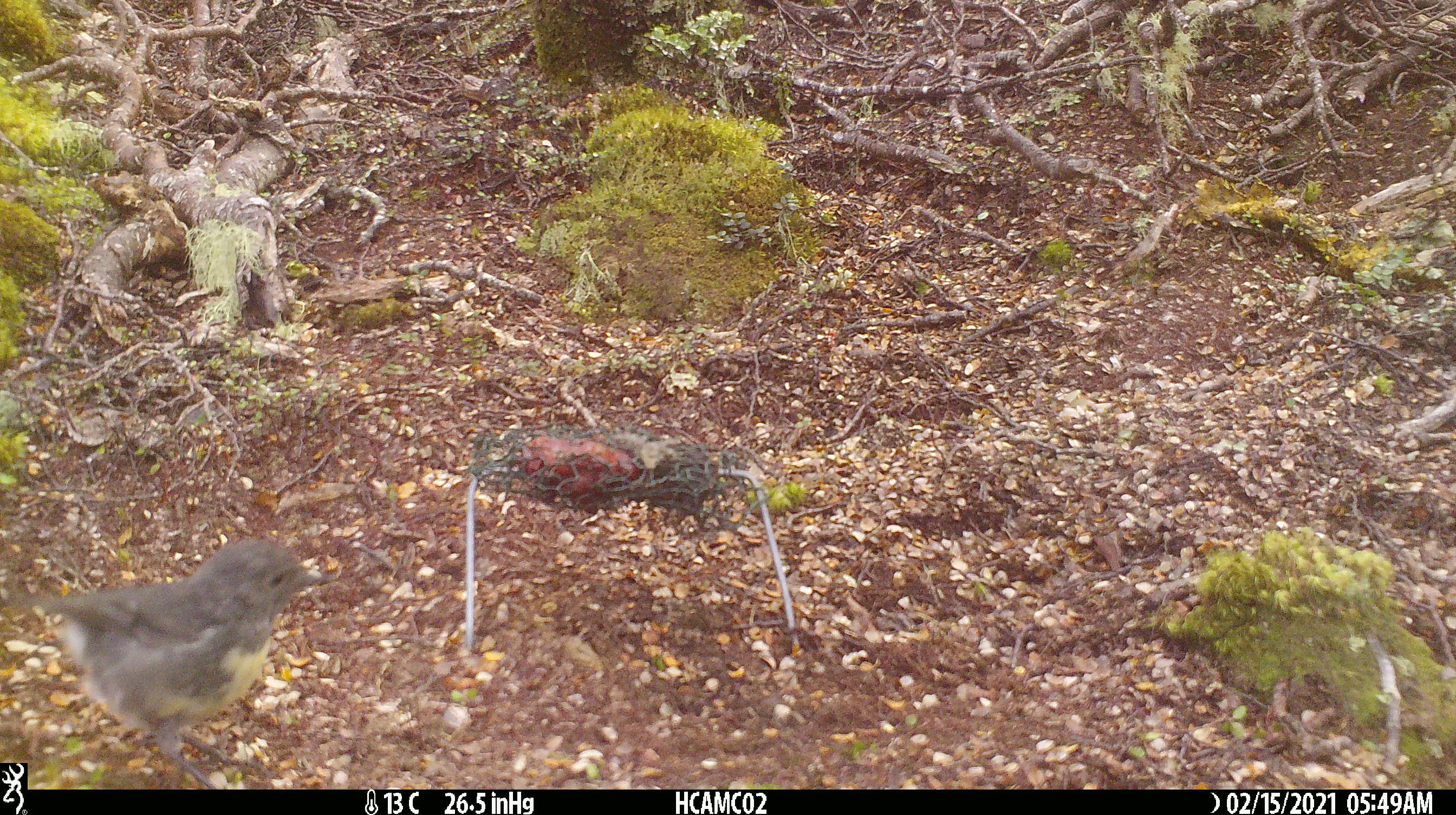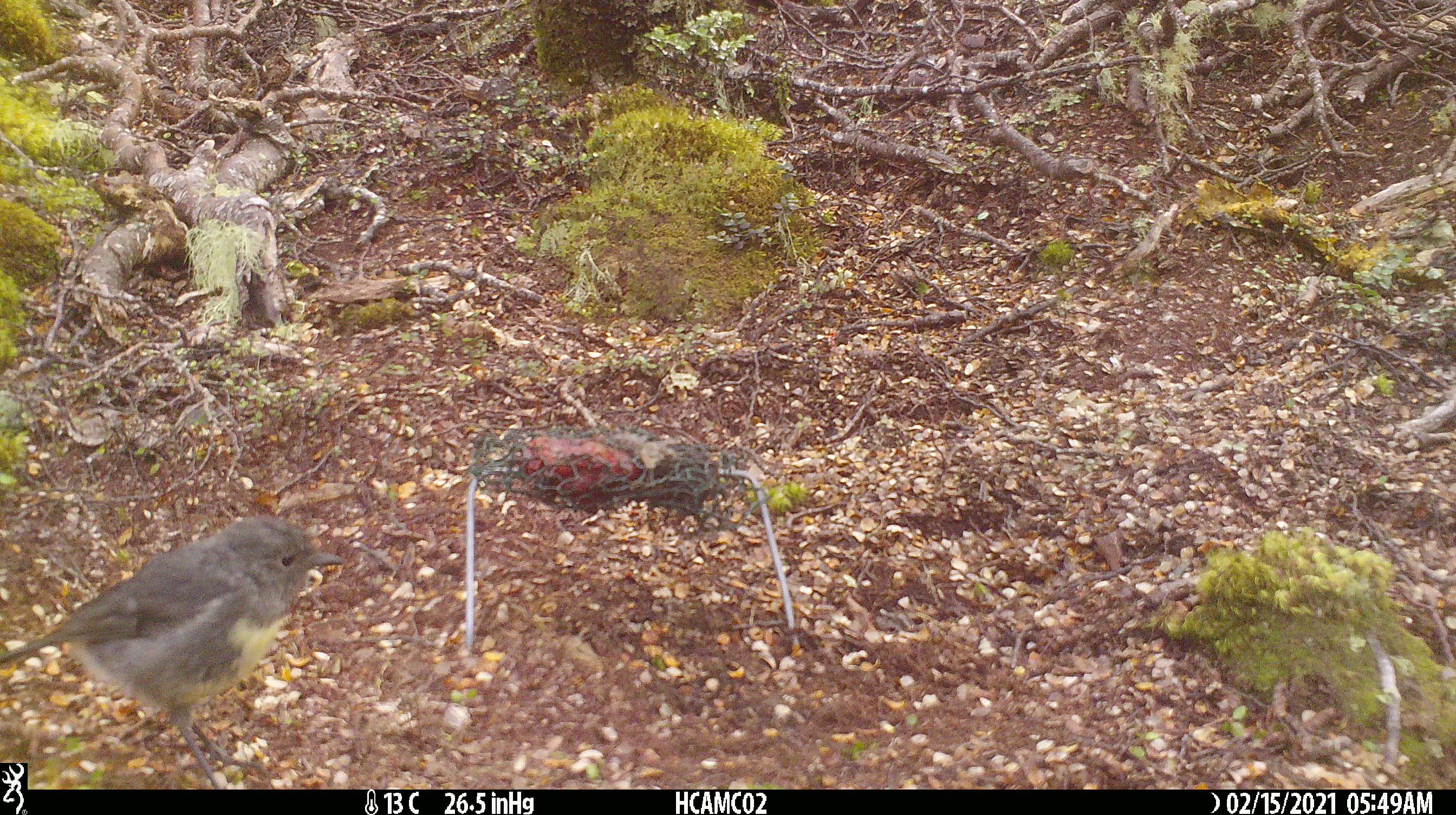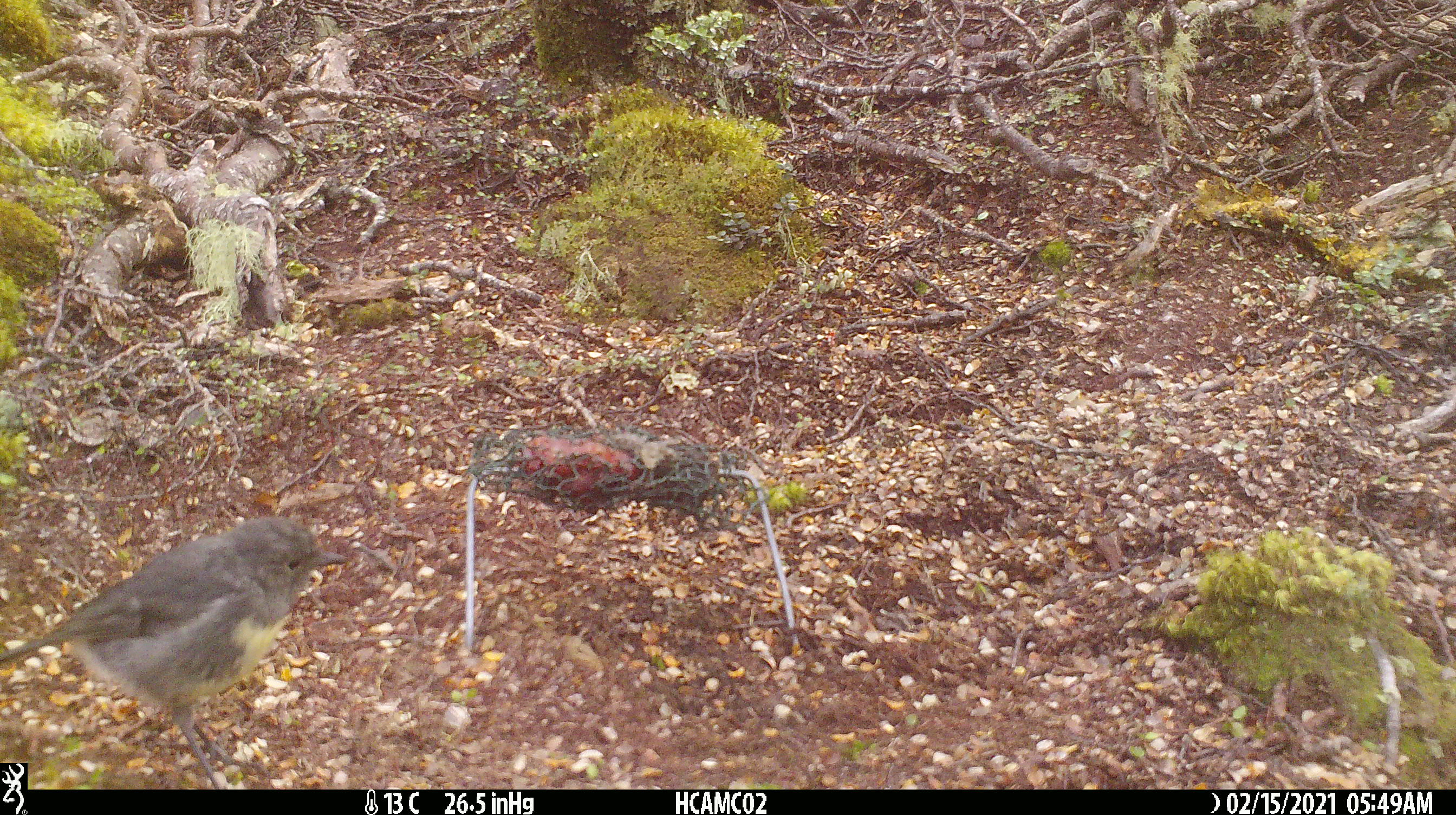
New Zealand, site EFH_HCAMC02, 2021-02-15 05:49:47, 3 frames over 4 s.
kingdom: Animalia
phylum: Chordata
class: Aves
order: Passeriformes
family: Petroicidae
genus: Petroica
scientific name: Petroica australis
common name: new zealand robin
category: robin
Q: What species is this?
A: Robin (new zealand robin) (Petroica australis).